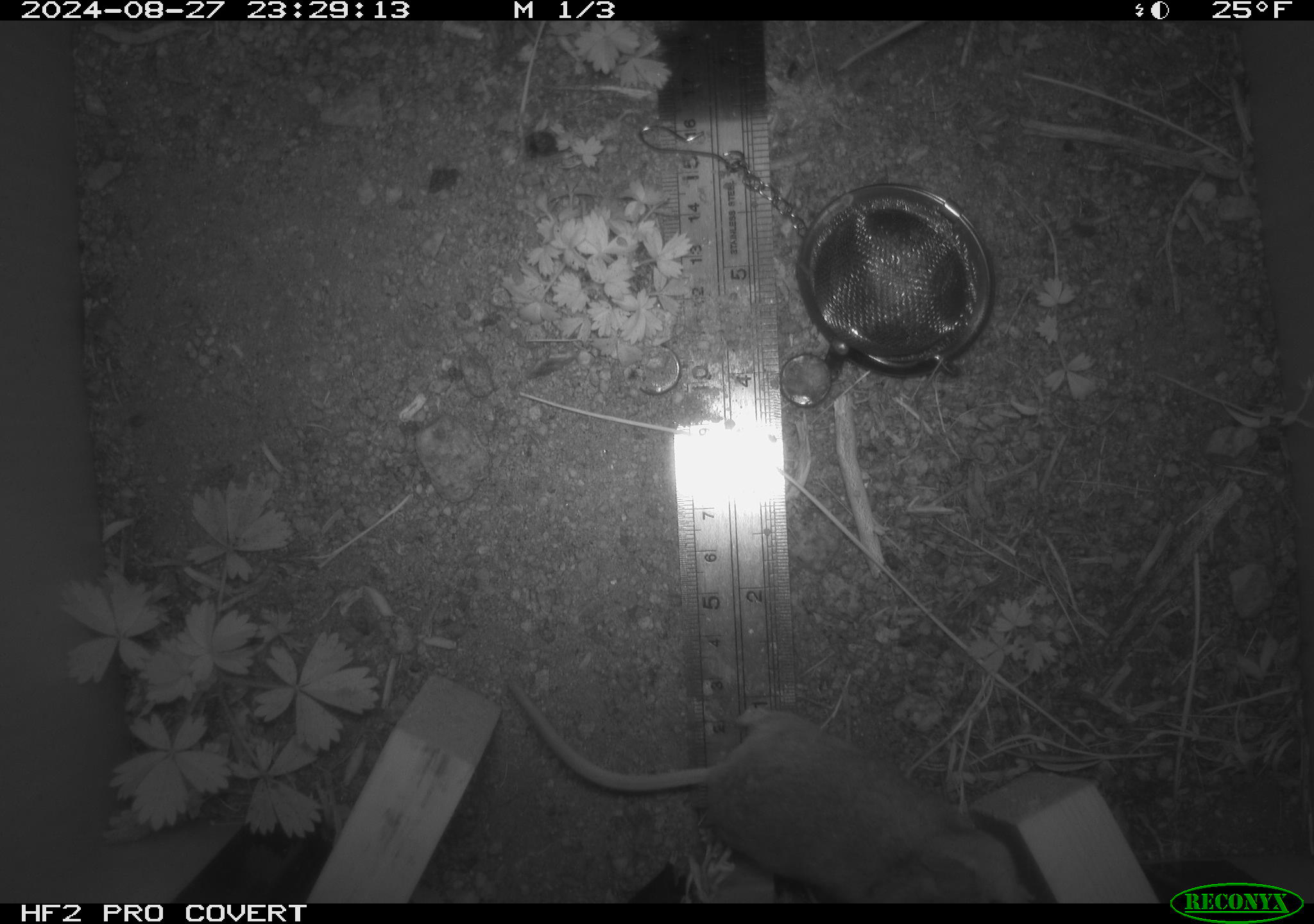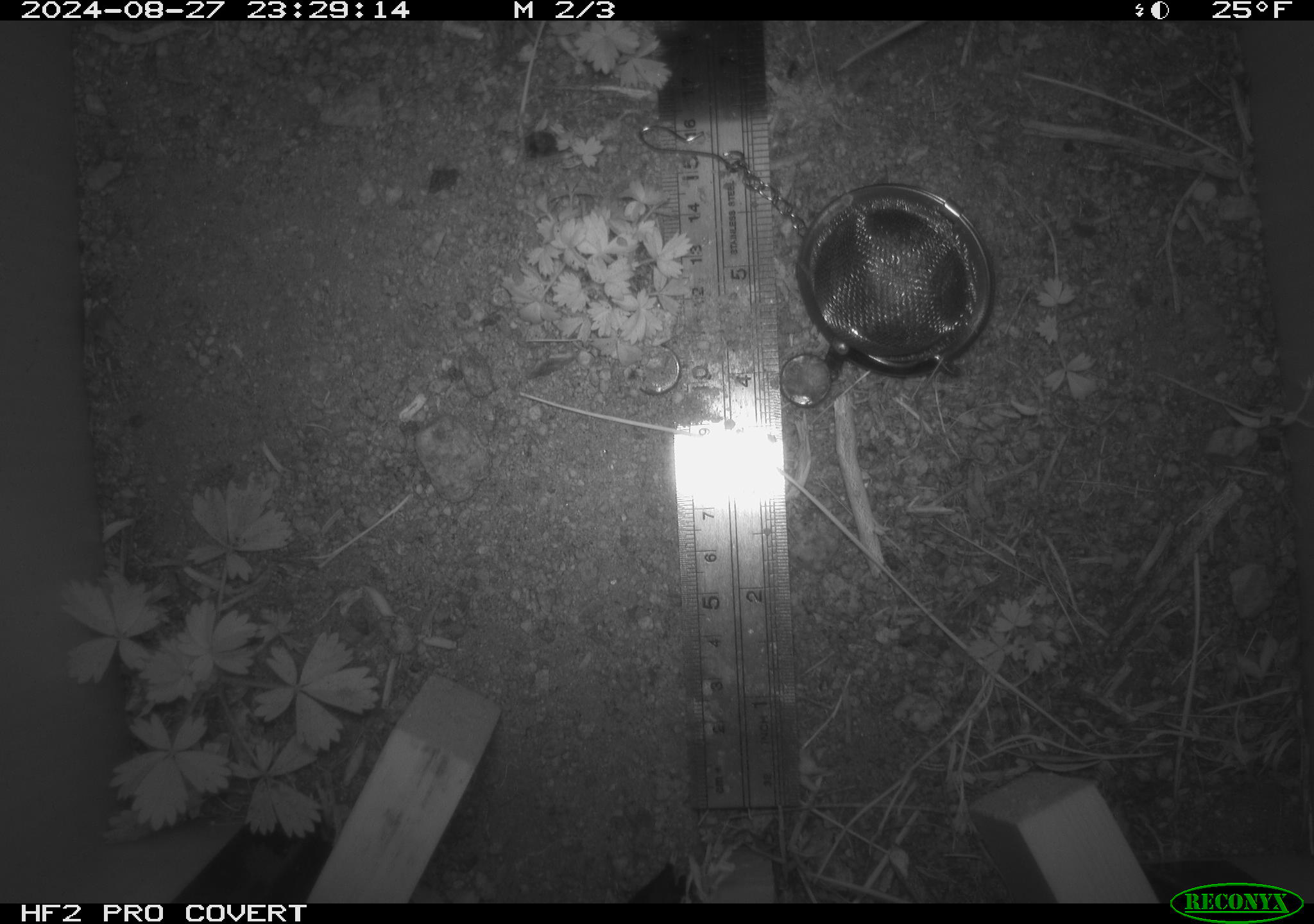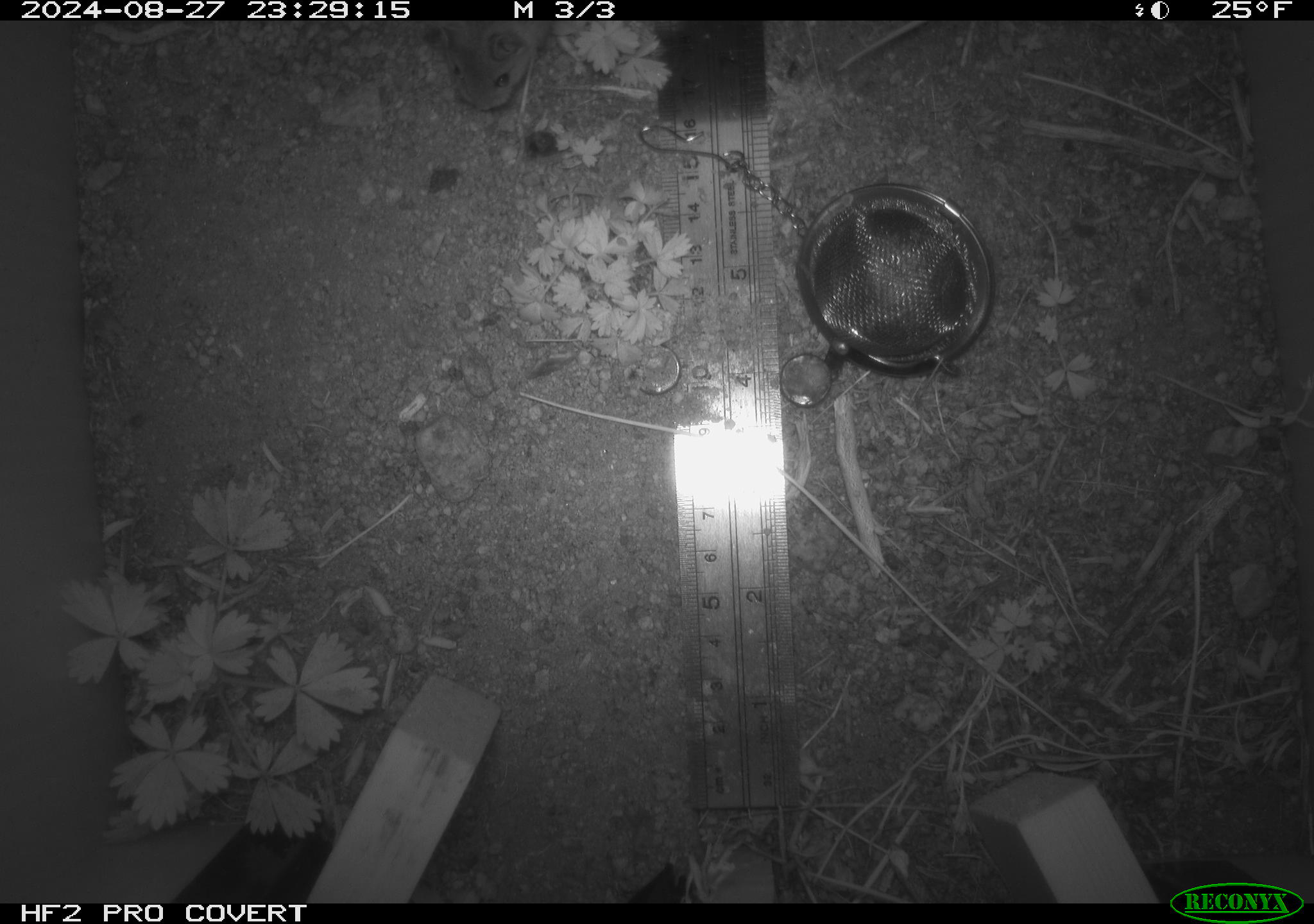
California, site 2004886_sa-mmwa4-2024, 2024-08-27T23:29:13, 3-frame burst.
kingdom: Animalia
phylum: Chordata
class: Mammalia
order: Rodentia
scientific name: Rodentia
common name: mouse species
Mouse species (Rodentia).